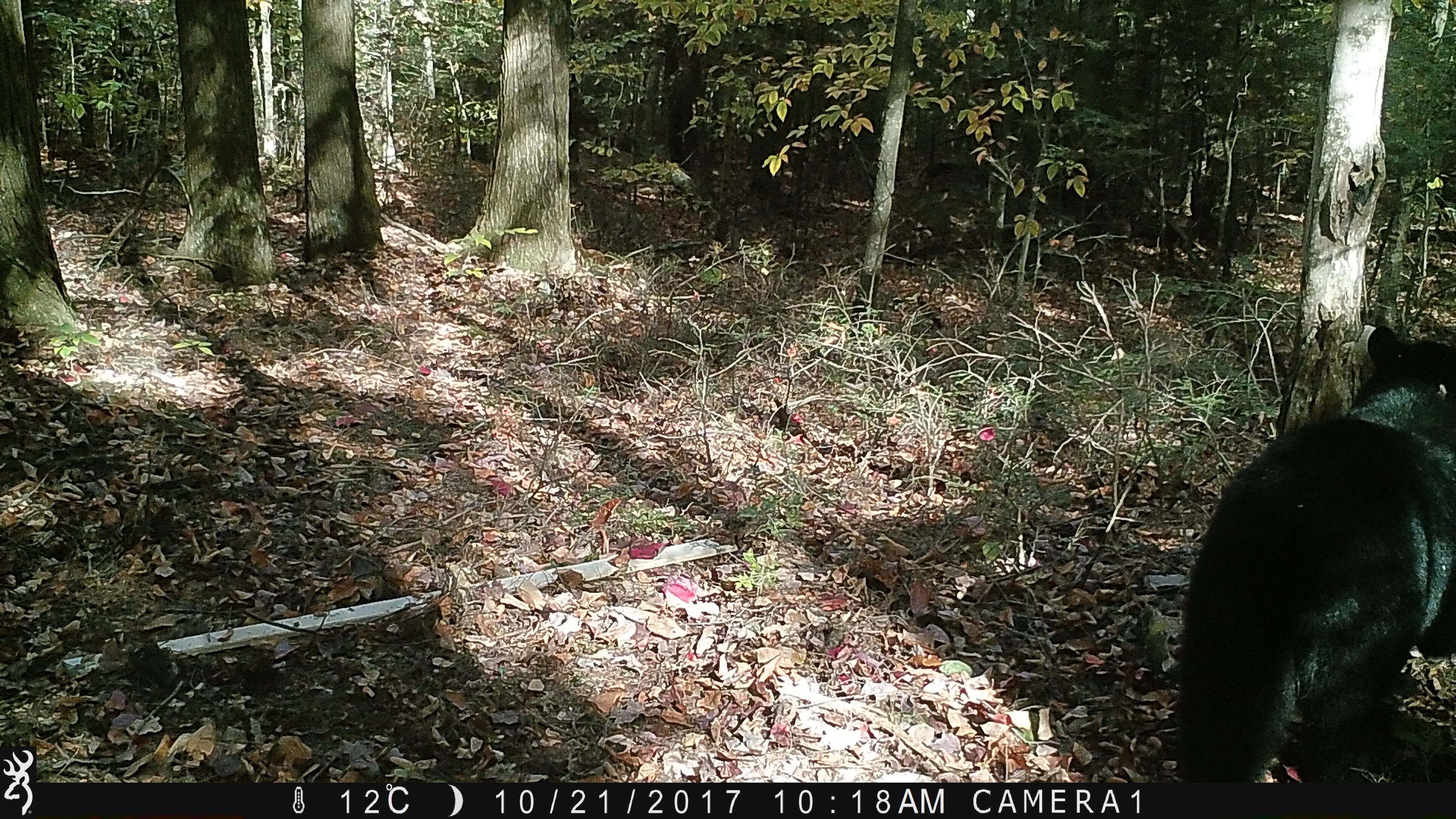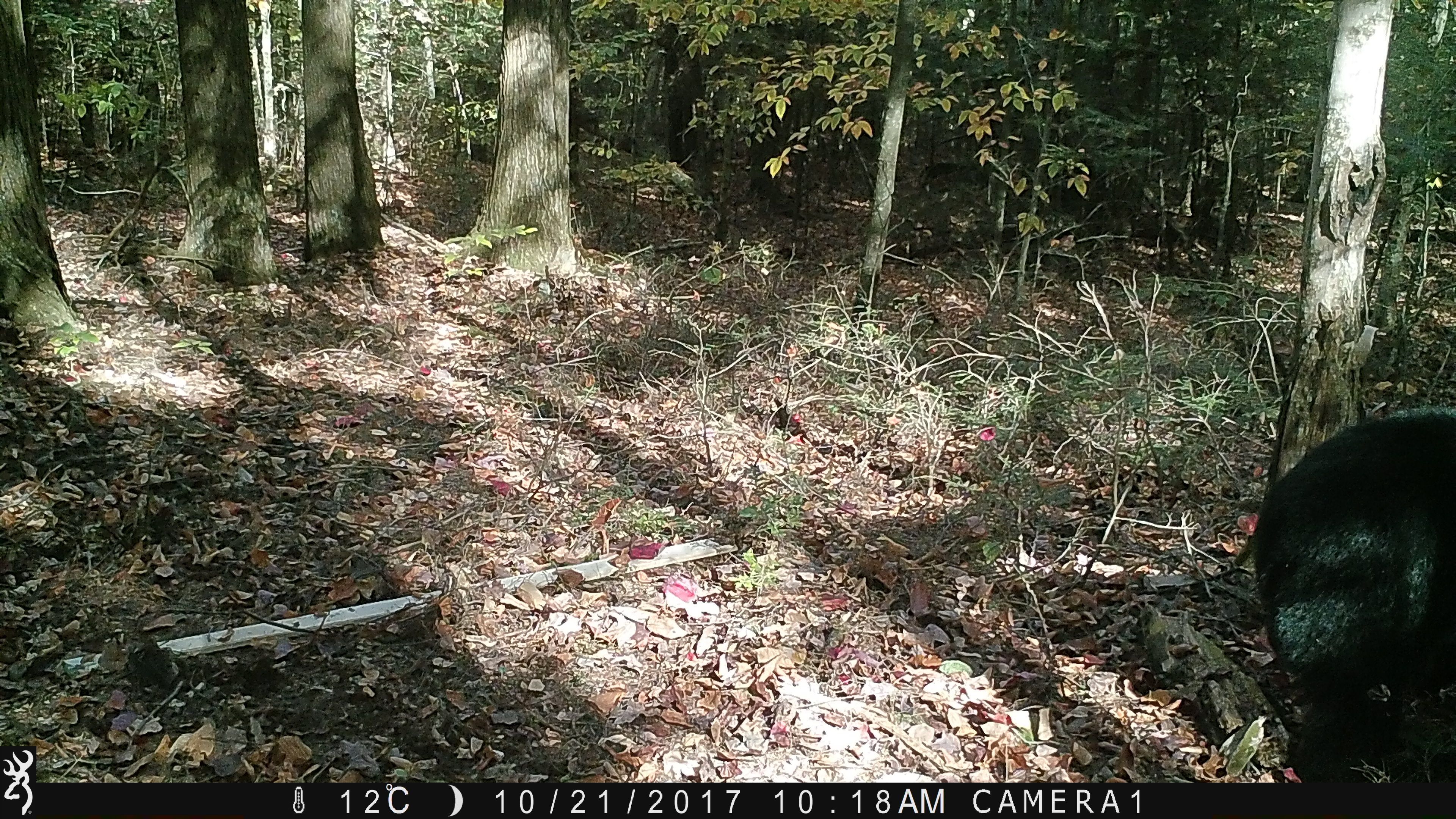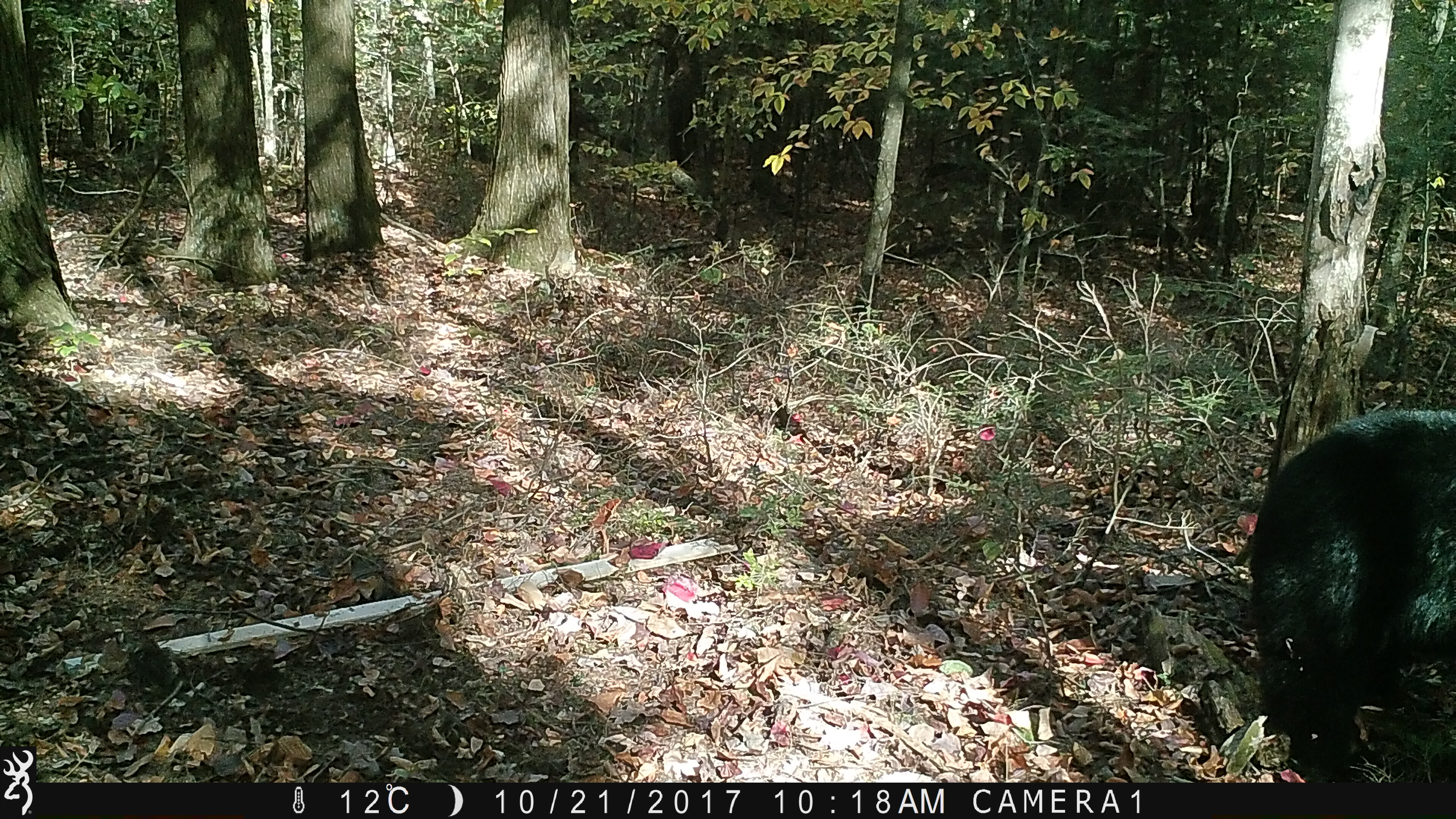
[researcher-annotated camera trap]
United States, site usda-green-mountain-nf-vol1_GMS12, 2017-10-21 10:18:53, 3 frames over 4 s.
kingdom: Animalia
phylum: Chordata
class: Mammalia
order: Carnivora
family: Ursidae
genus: Ursus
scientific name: Ursus americanus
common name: black bear